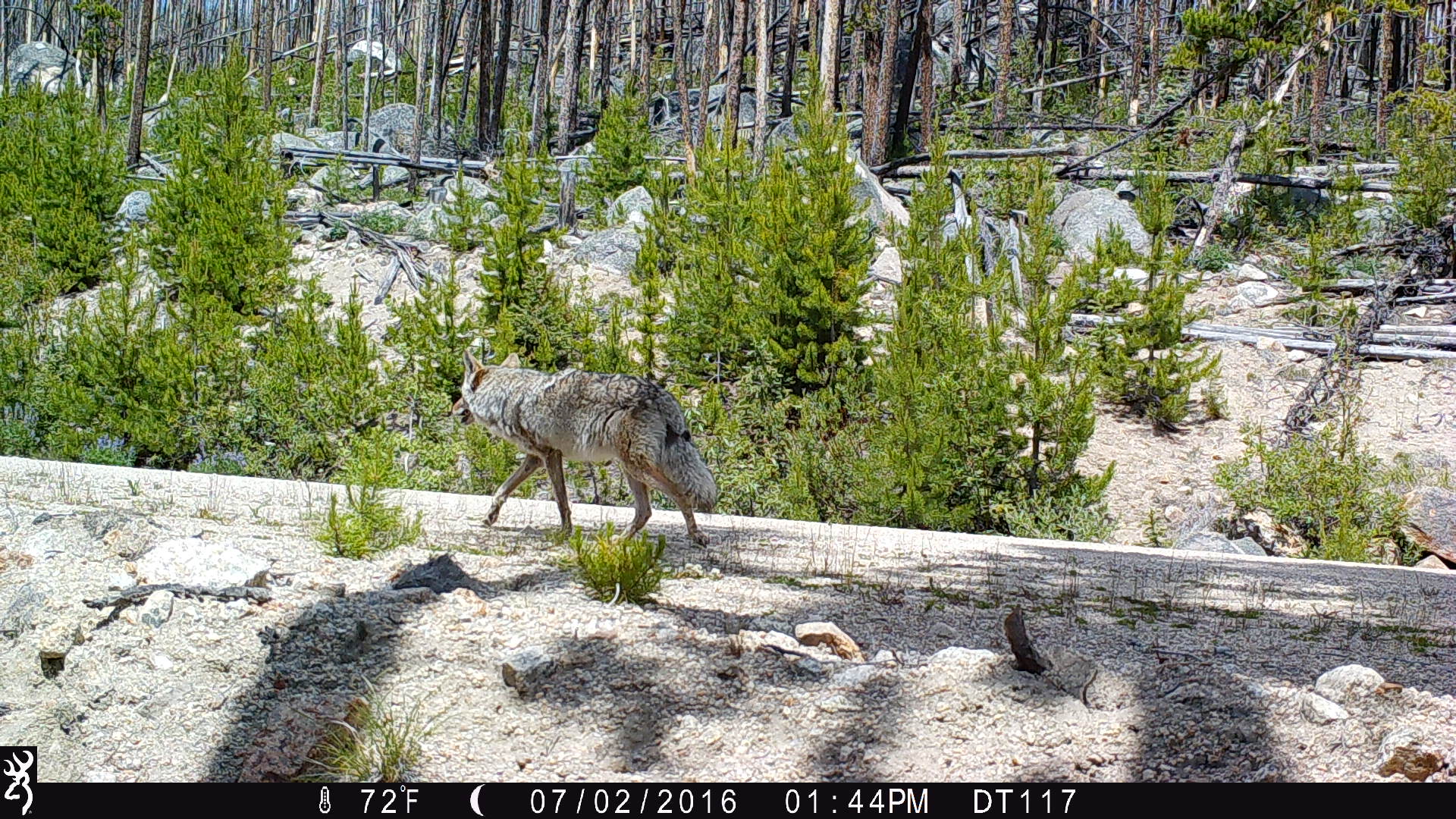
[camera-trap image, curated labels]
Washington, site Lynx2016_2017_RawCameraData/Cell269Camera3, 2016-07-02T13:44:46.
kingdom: Animalia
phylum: Chordata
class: Mammalia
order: Carnivora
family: Canidae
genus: Canis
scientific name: Canis latrans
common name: coyote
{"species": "Canis latrans (coyote)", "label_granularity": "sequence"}